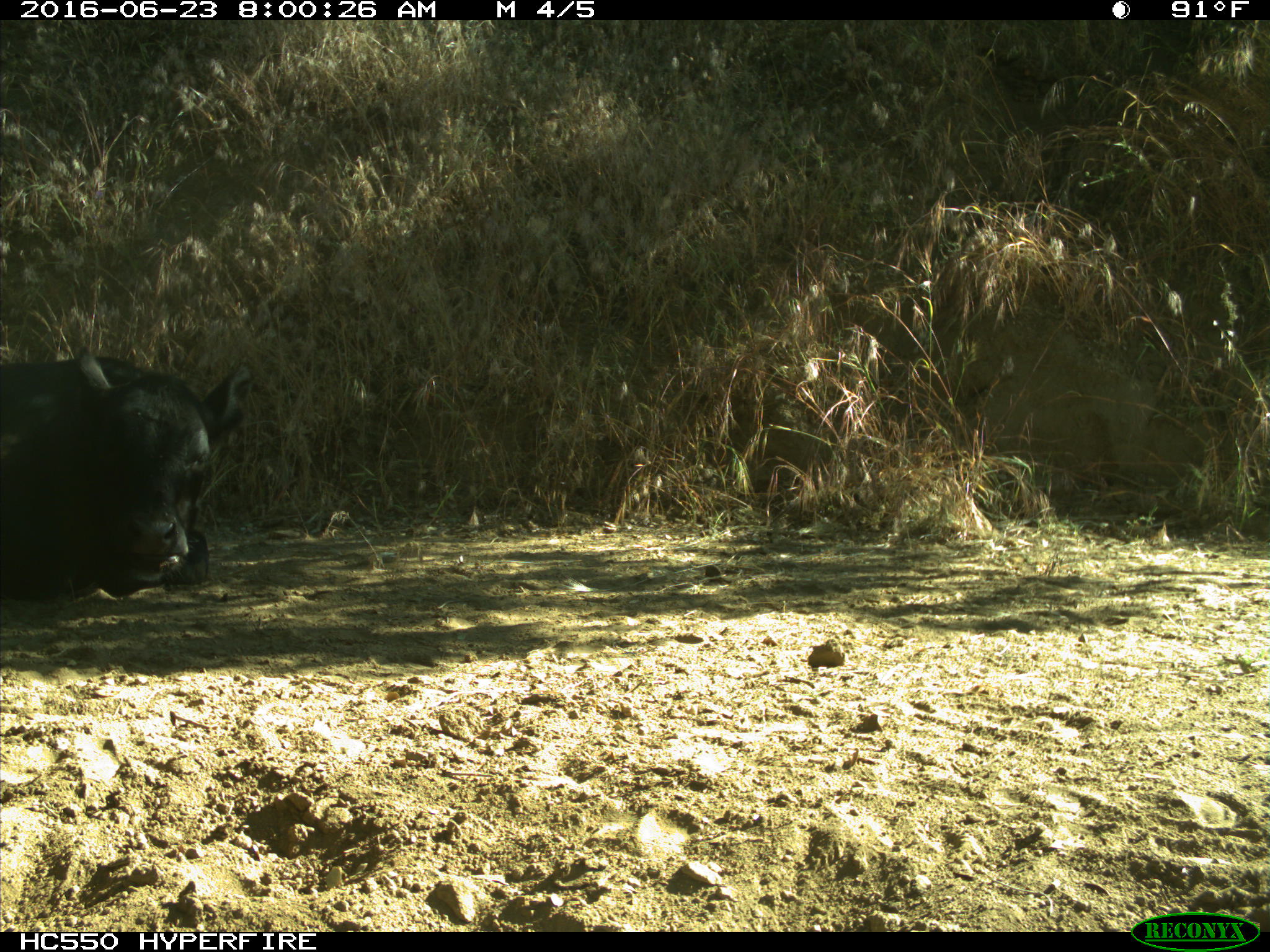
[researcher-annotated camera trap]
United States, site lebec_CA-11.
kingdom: Animalia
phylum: Chordata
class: Mammalia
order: Artiodactyla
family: Bovidae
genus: Bos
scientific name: Bos taurus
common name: domestic cow